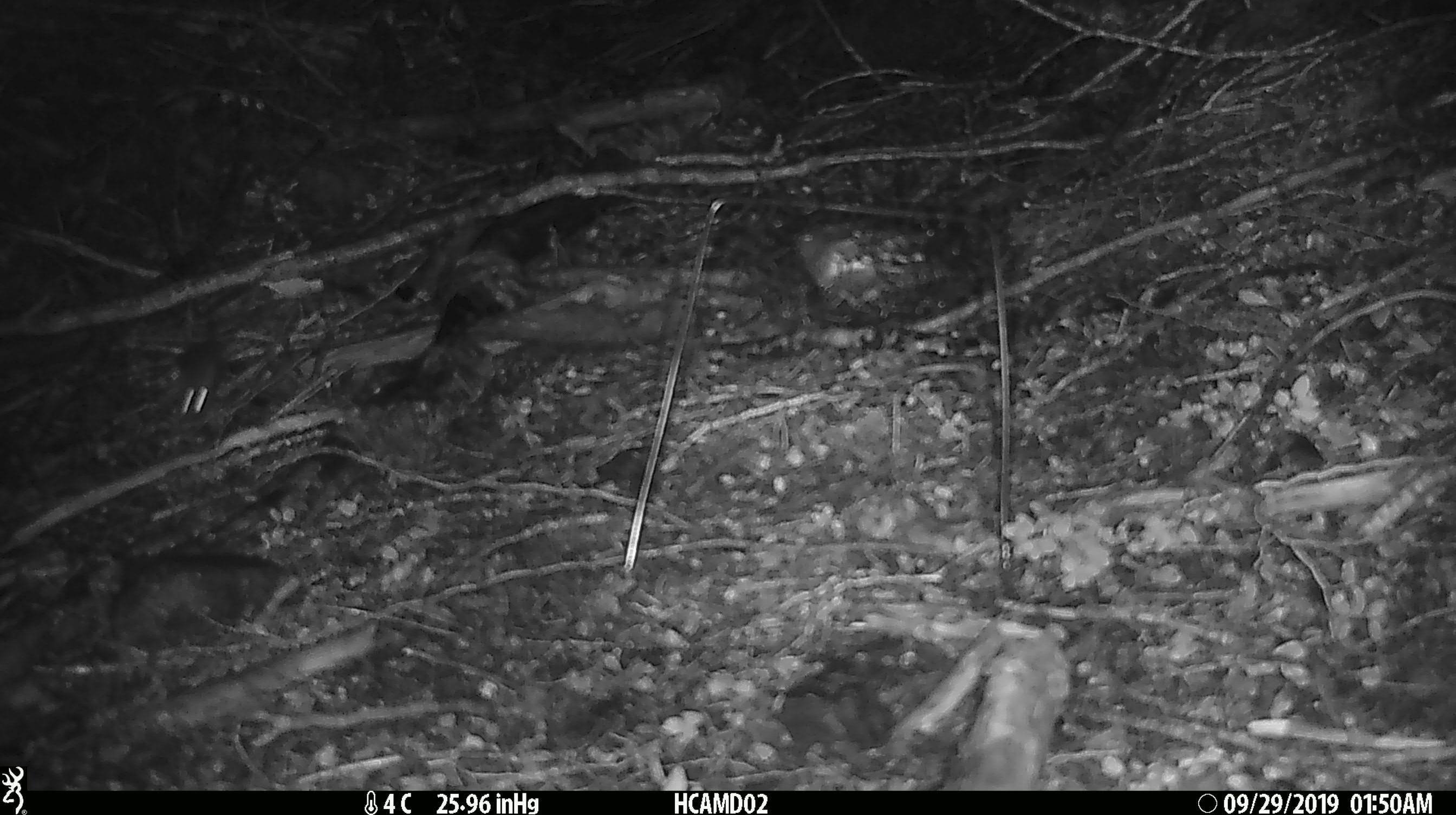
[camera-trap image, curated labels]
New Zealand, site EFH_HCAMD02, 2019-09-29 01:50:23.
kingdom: Animalia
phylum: Chordata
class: Mammalia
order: Rodentia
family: Muridae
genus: Mus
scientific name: Mus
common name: mouse